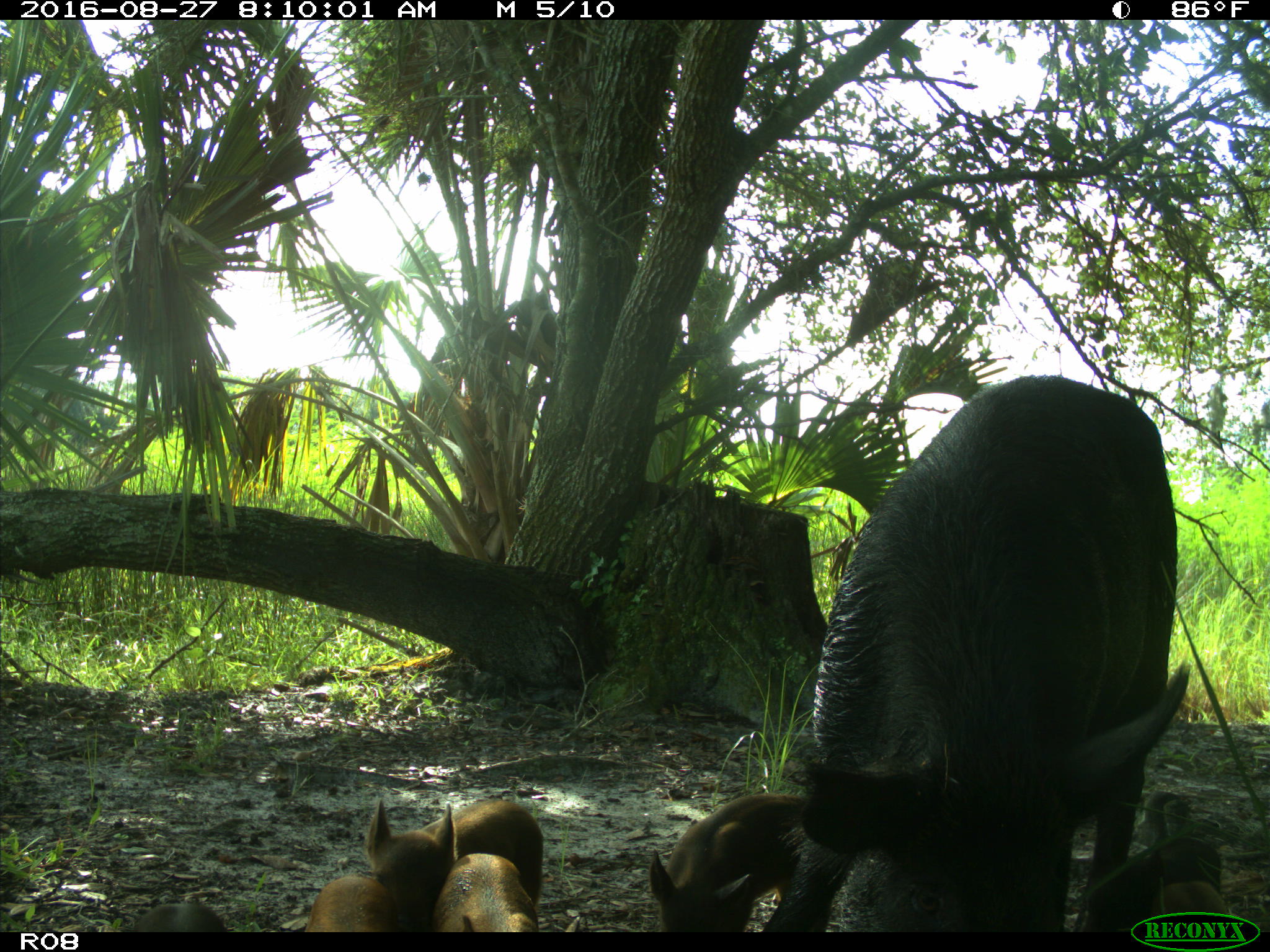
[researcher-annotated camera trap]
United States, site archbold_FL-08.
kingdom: Animalia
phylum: Chordata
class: Mammalia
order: Artiodactyla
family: Suidae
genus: Sus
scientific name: Sus scrofa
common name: wild boar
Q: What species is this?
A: Sus scrofa (wild boar).